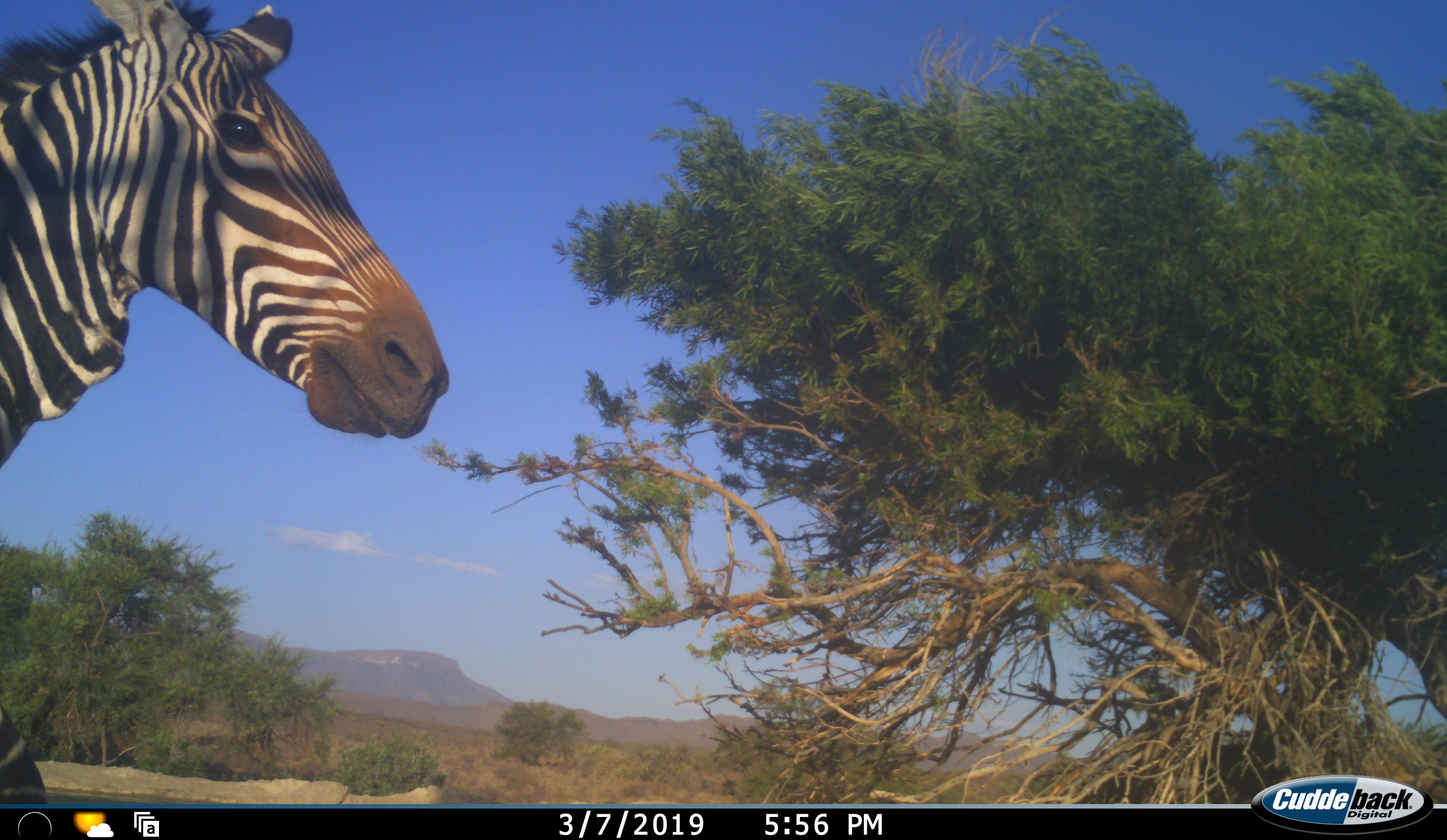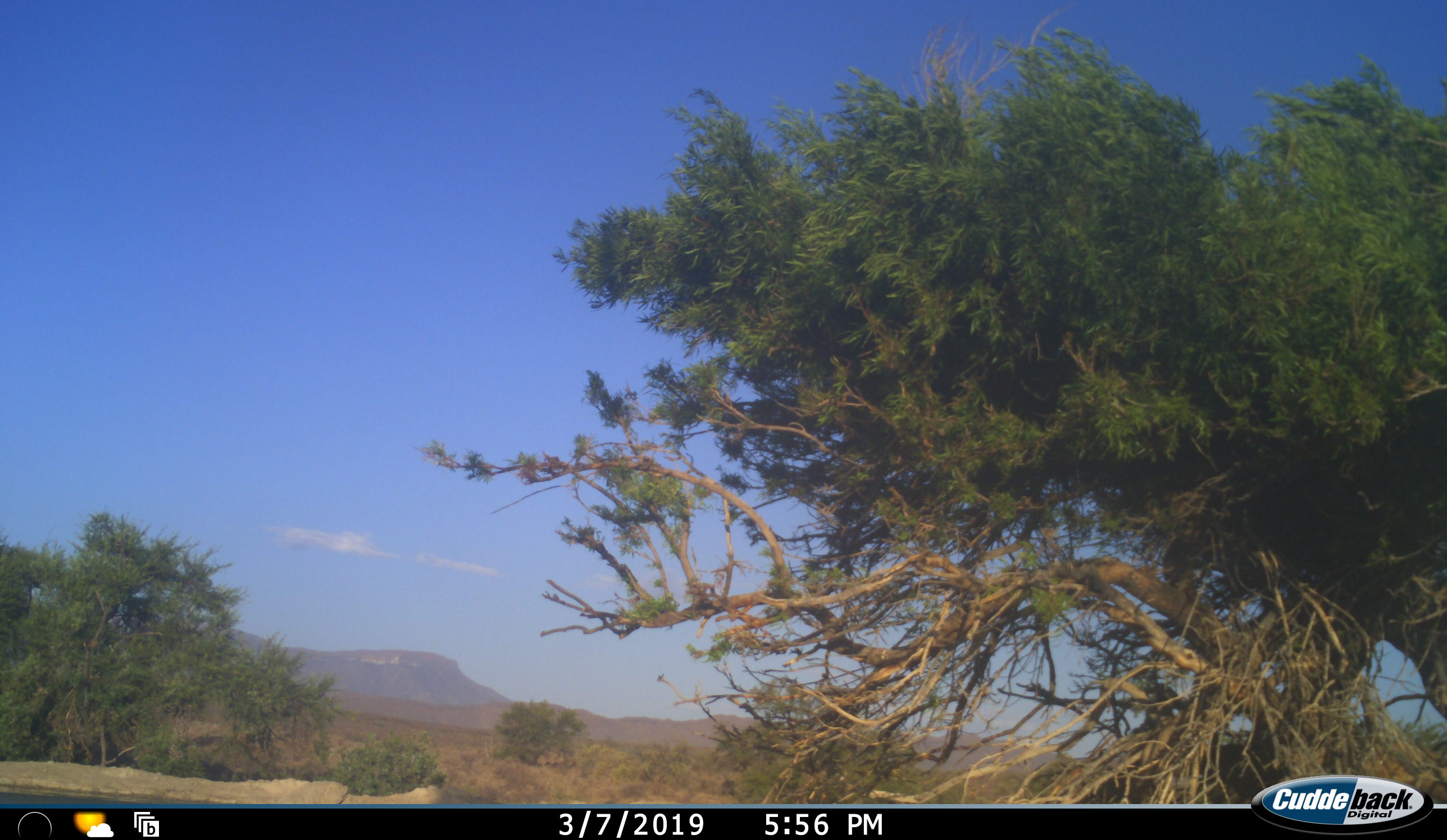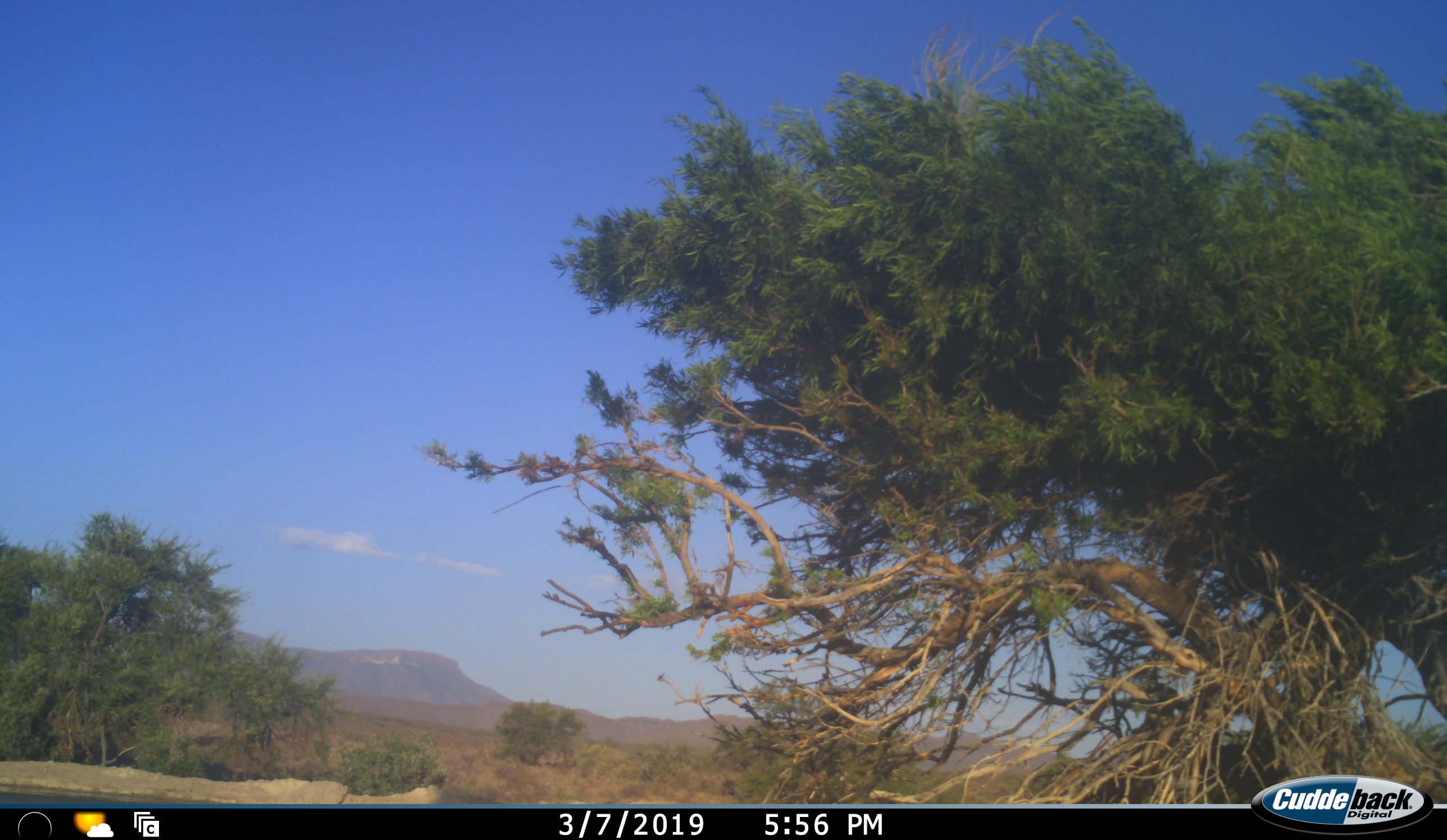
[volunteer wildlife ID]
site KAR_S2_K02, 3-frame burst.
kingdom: Animalia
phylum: Chordata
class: Mammalia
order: Perissodactyla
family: Equidae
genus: Equus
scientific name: Equus zebra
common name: mountain zebra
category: zebramountain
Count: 1.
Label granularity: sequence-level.